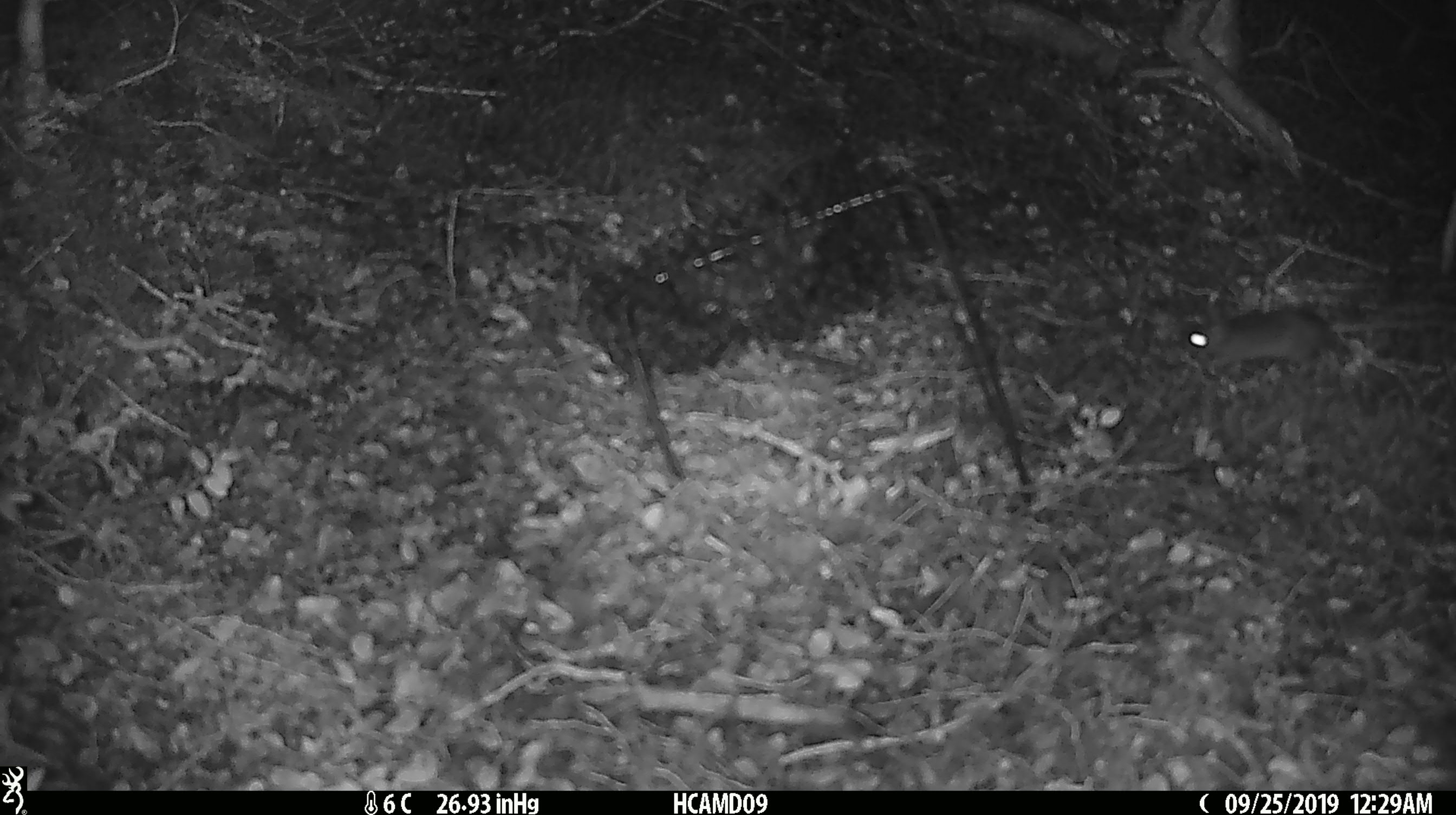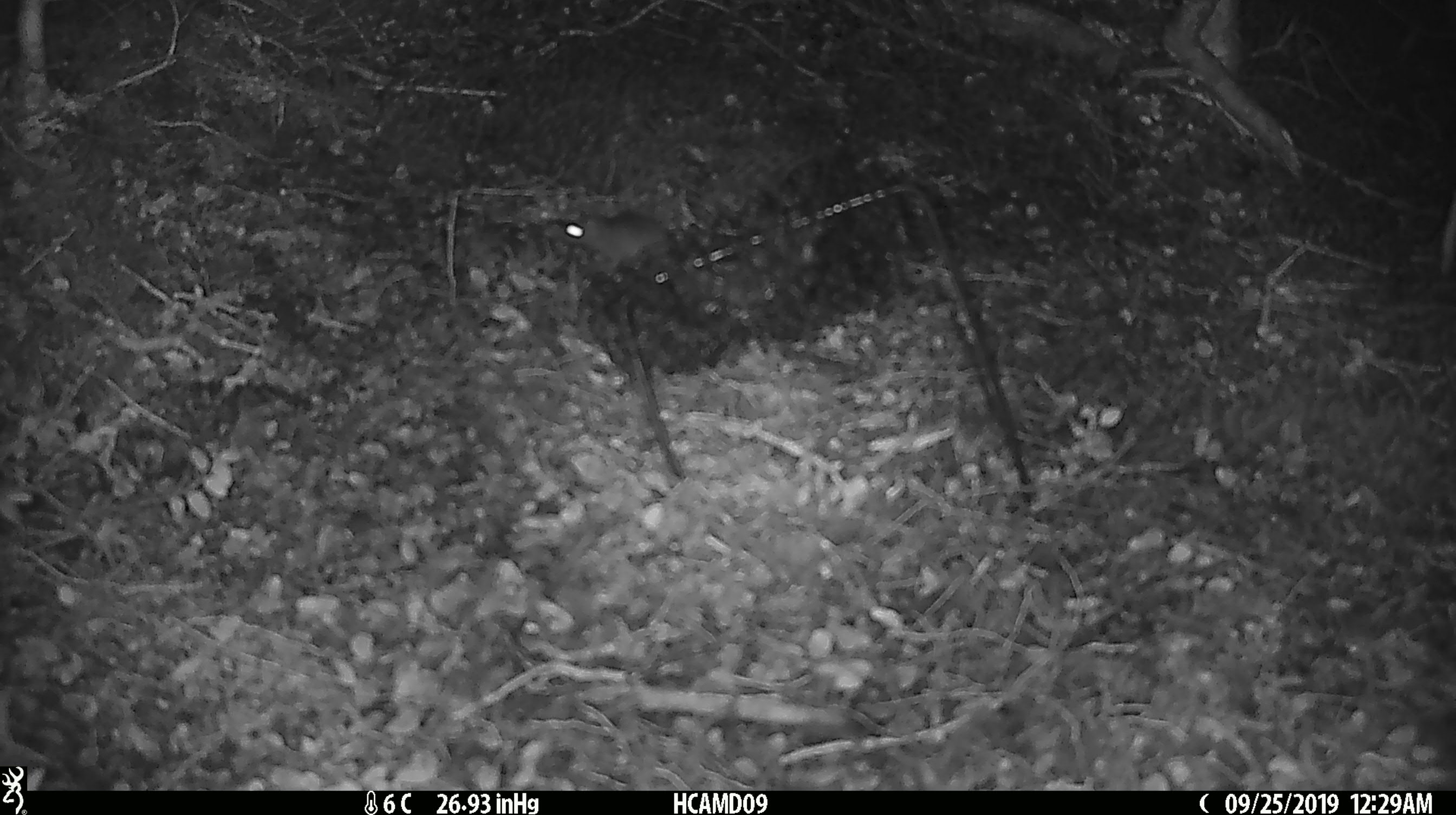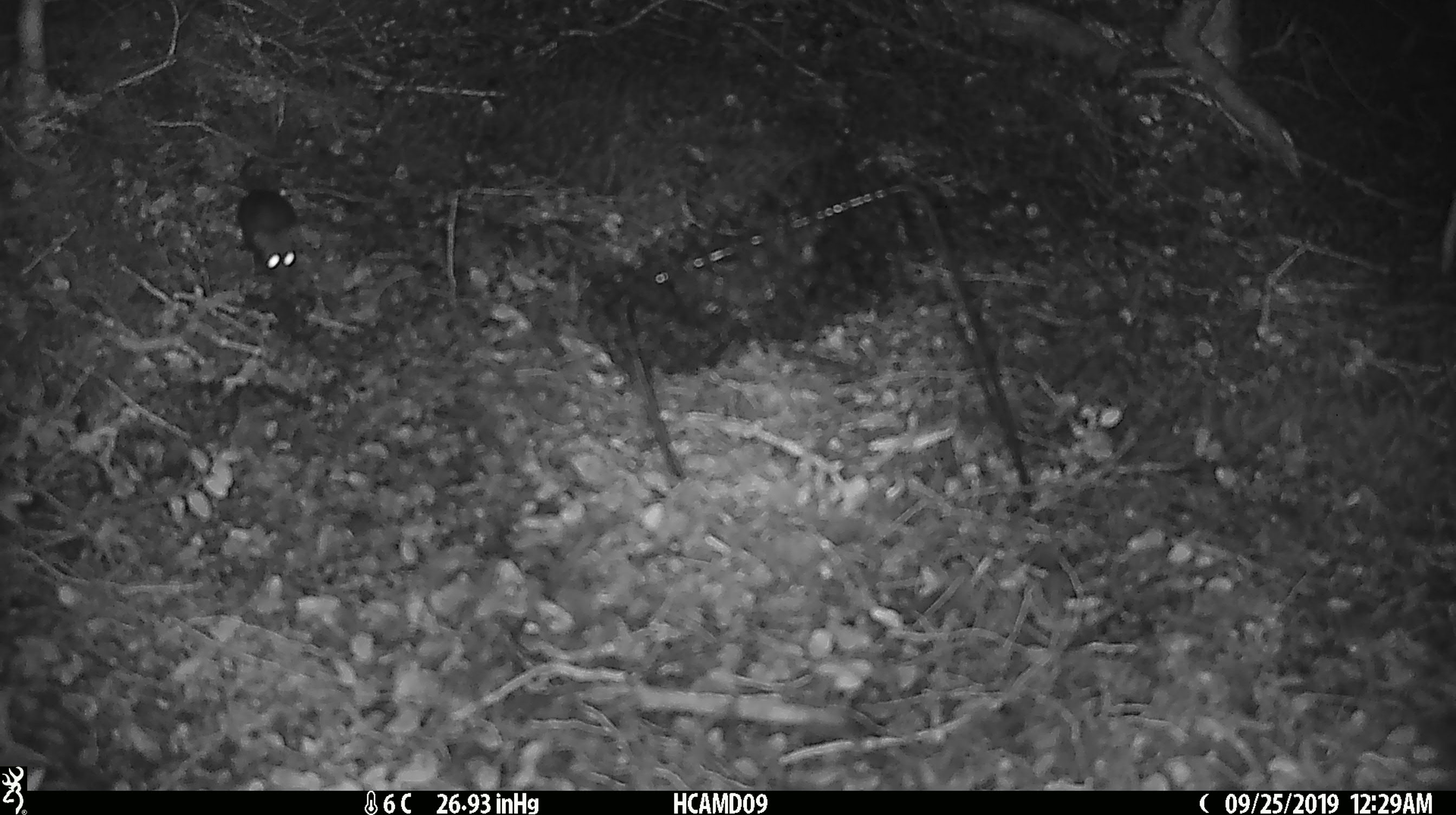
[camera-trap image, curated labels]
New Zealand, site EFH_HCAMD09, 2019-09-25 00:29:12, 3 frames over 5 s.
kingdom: Animalia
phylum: Chordata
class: Mammalia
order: Rodentia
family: Muridae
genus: Mus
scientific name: Mus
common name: mouse